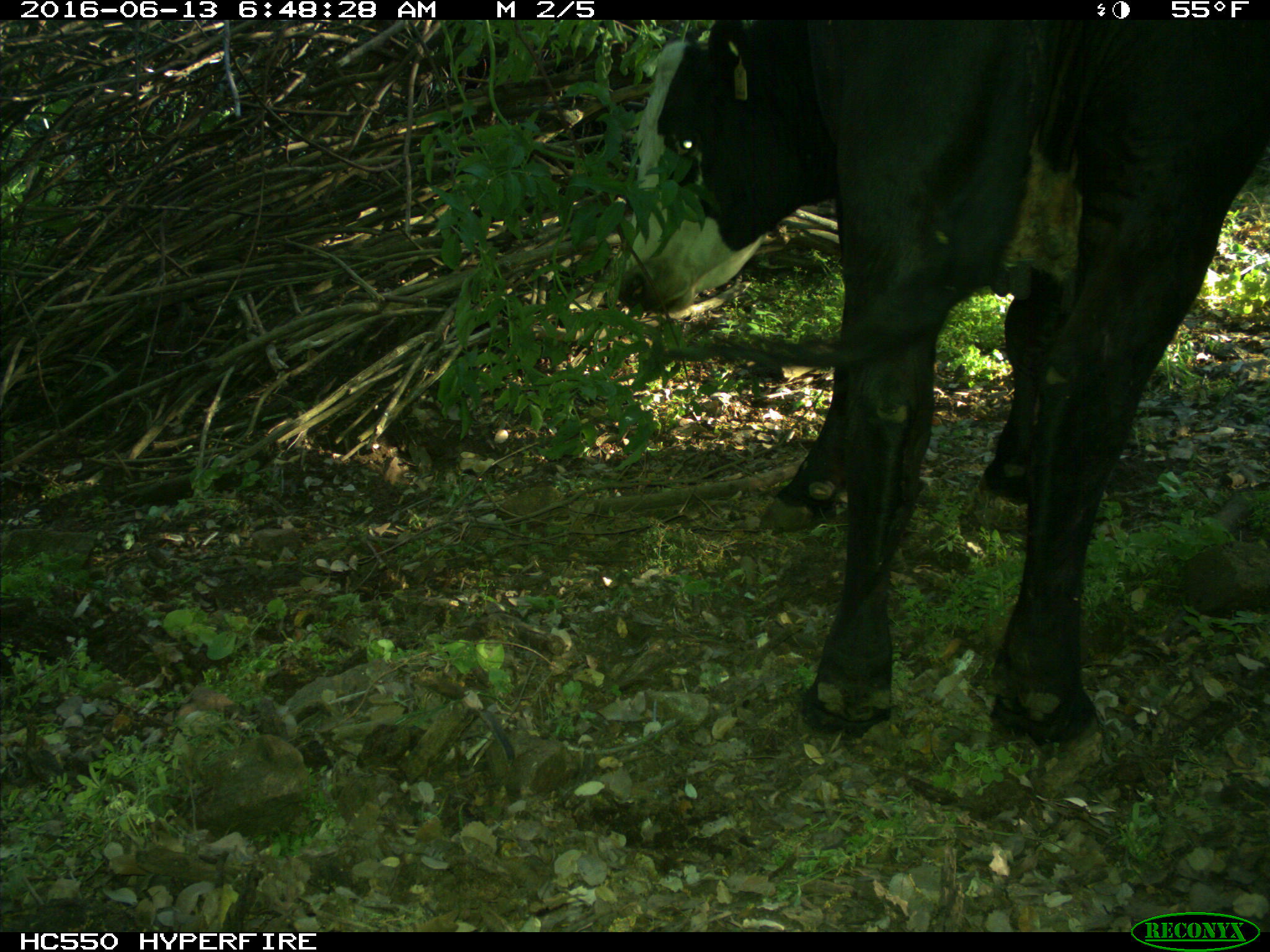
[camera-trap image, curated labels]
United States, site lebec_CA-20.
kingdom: Animalia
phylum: Chordata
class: Mammalia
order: Artiodactyla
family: Bovidae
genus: Bos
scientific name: Bos taurus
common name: domestic cow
Bos taurus (domestic cow).